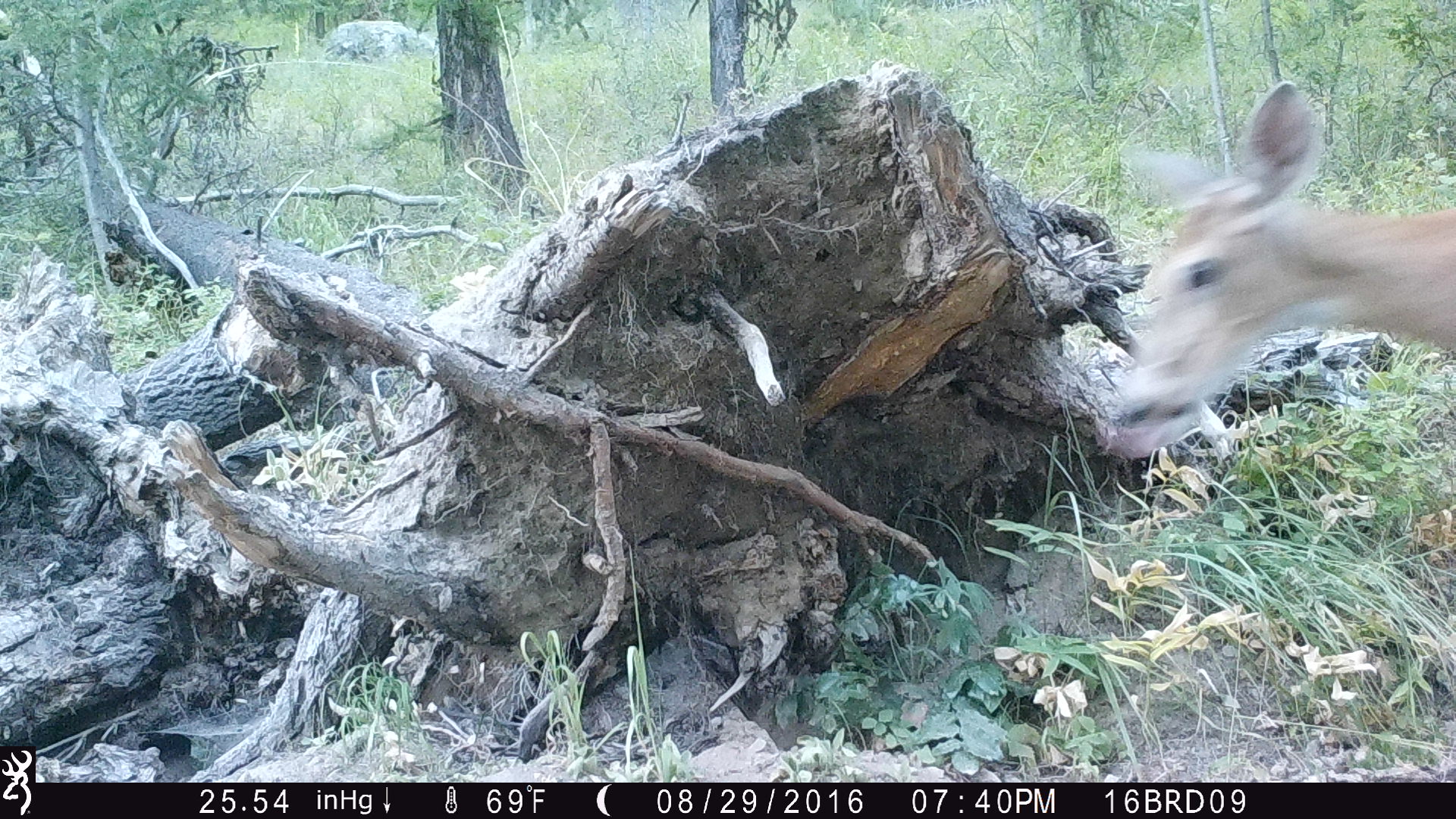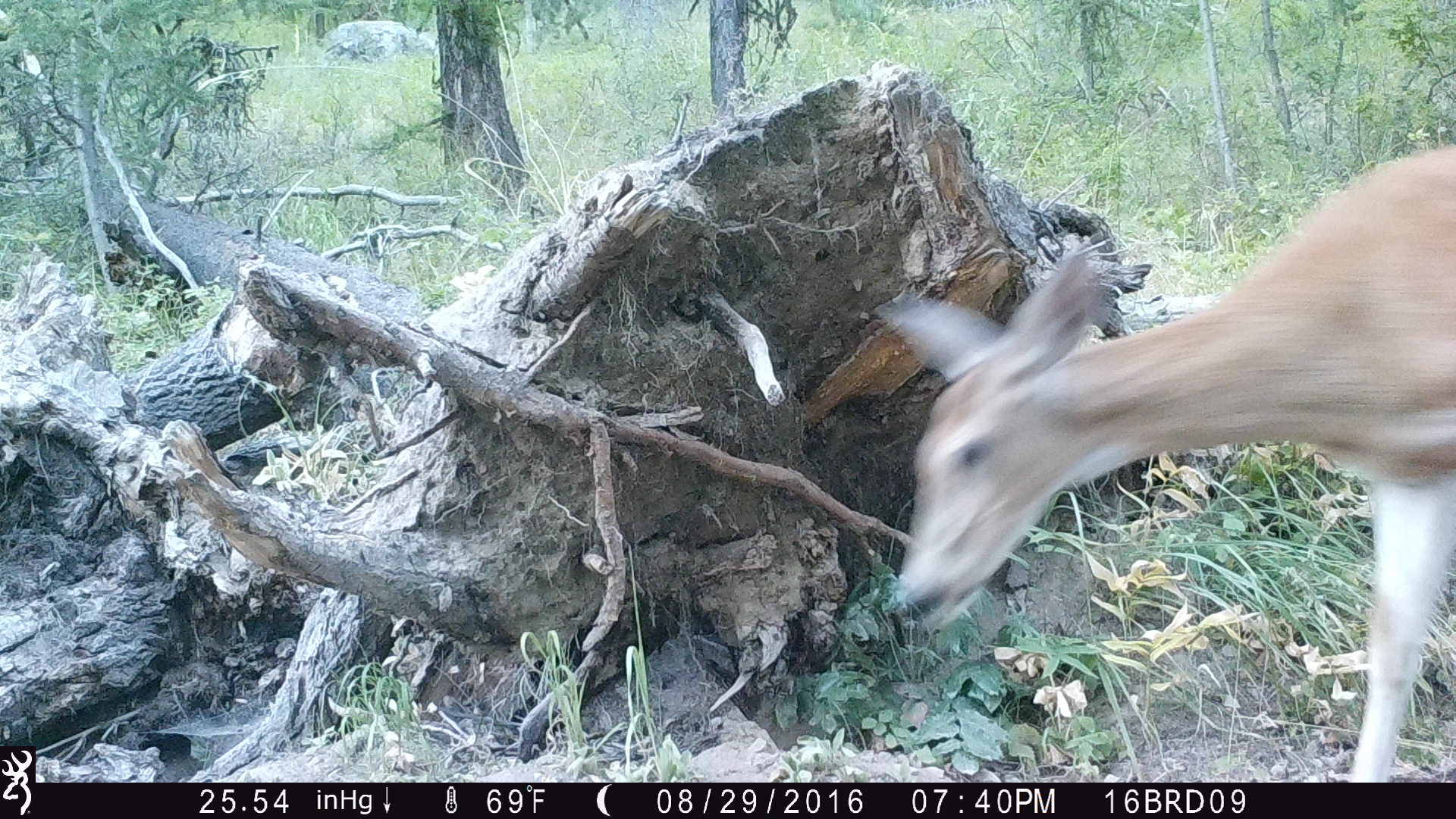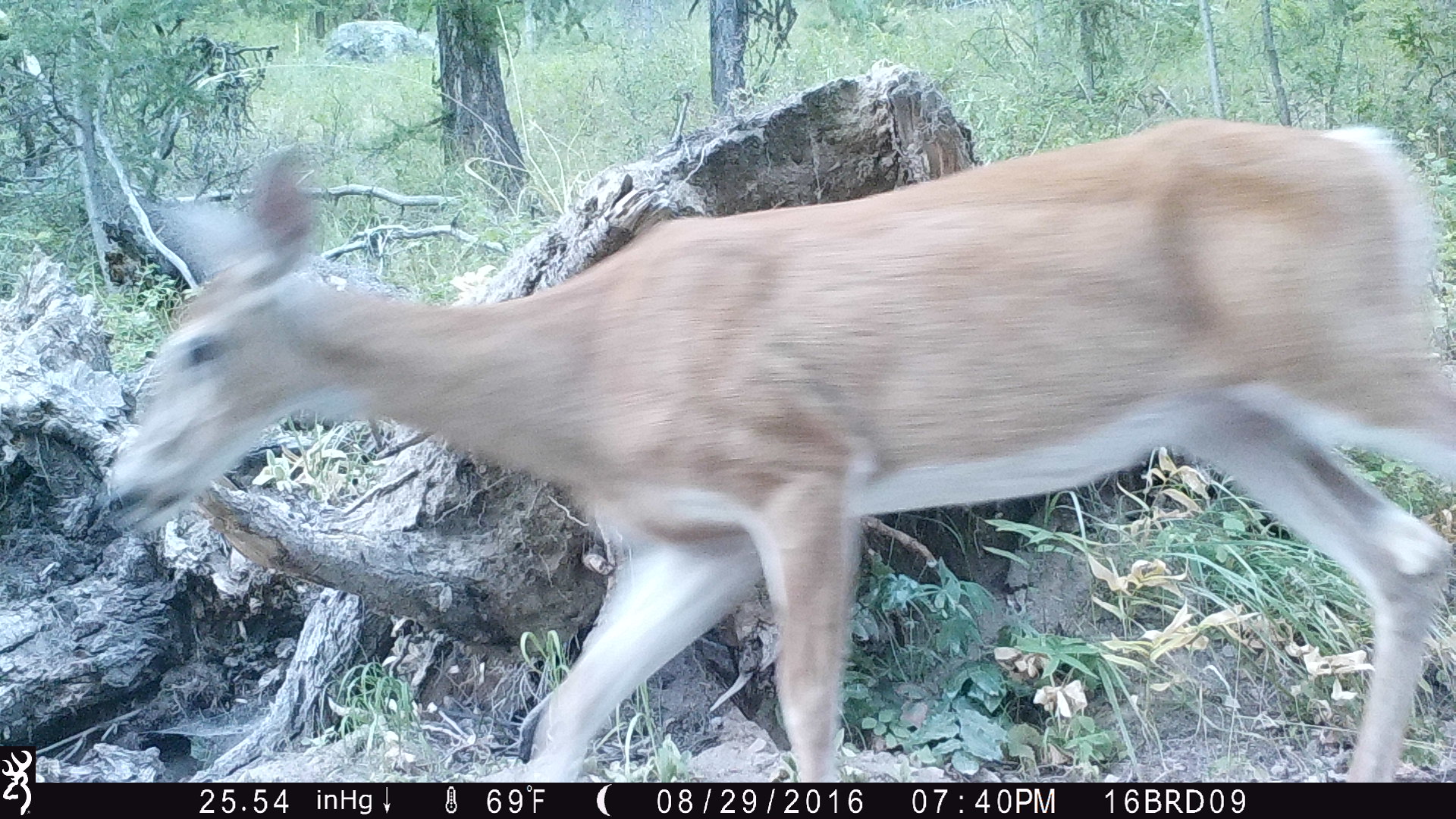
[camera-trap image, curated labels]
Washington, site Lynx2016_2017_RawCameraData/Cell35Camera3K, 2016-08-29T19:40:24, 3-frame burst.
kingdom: Animalia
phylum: Chordata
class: Mammalia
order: Artiodactyla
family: Cervidae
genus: Odocoileus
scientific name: Odocoileus virginianus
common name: white-tailed deer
Odocoileus virginianus (white-tailed deer). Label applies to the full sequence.